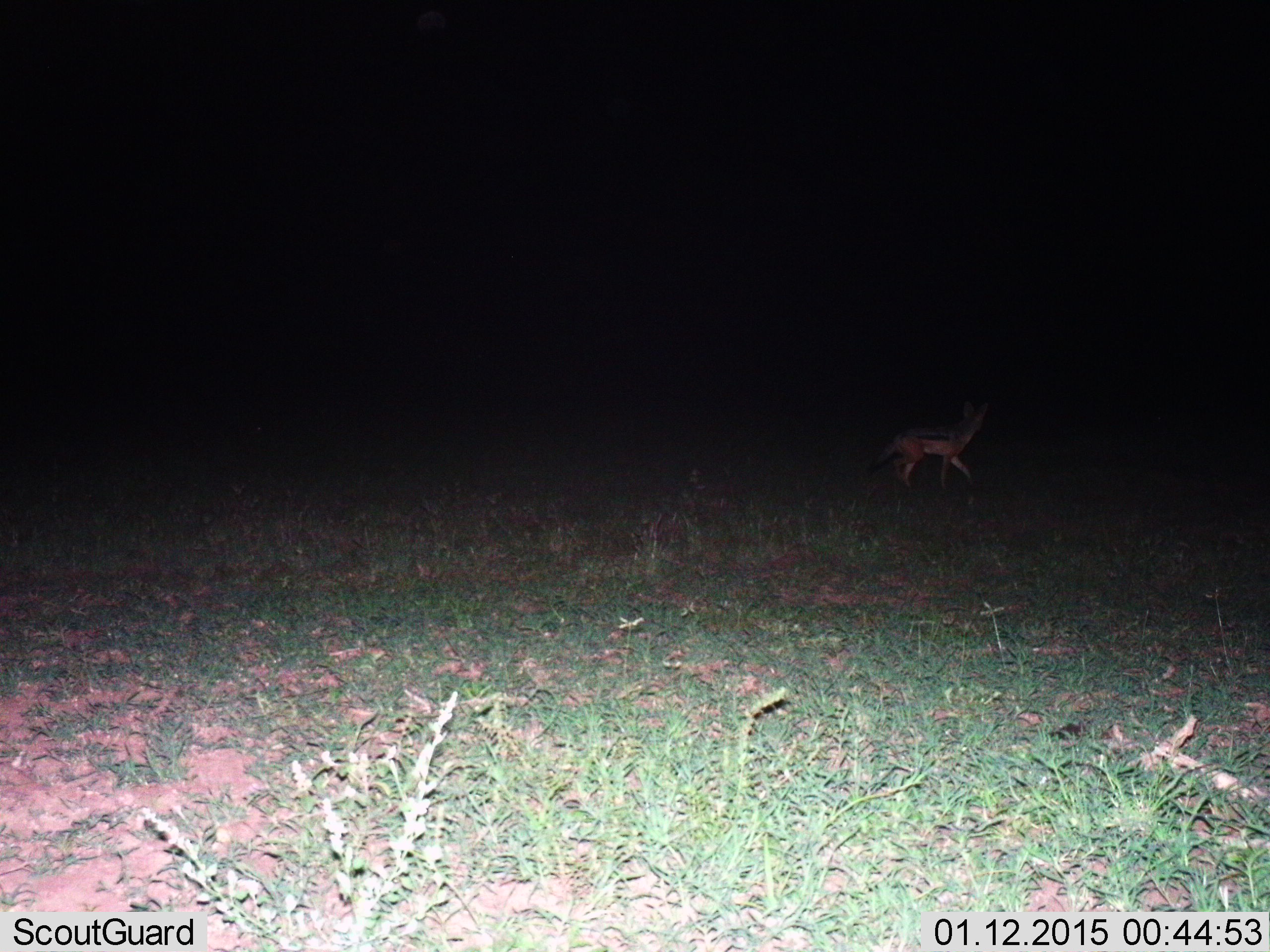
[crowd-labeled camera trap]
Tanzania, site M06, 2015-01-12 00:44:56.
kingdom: Animalia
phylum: Chordata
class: Mammalia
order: Carnivora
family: Canidae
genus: Lupulella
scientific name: Lupulella mesomelas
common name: black-backed jackal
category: jackal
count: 1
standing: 20%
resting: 0%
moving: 80%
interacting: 0%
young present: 0%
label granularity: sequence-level